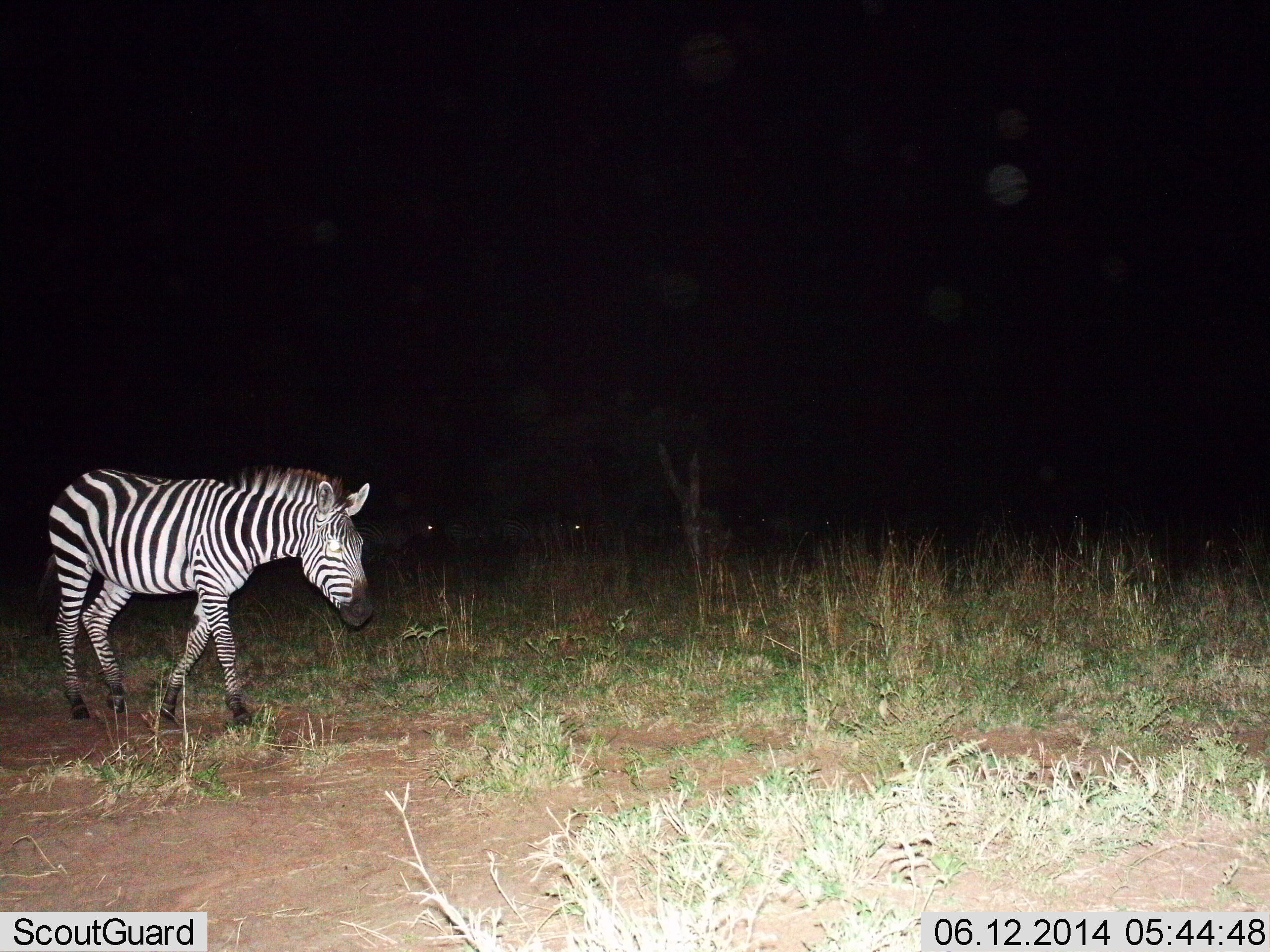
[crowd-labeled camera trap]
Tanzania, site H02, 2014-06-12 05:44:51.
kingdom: Animalia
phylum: Chordata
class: Mammalia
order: Perissodactyla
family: Equidae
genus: Equus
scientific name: Equus quagga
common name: plains zebra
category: zebra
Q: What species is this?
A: Zebra (plains zebra) (Equus quagga).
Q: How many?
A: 1.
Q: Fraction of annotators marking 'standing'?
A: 20%.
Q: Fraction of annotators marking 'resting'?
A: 0%.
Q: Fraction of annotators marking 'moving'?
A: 90%.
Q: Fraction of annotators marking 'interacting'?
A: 0%.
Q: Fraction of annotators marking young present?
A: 0%.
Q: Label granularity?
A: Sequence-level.